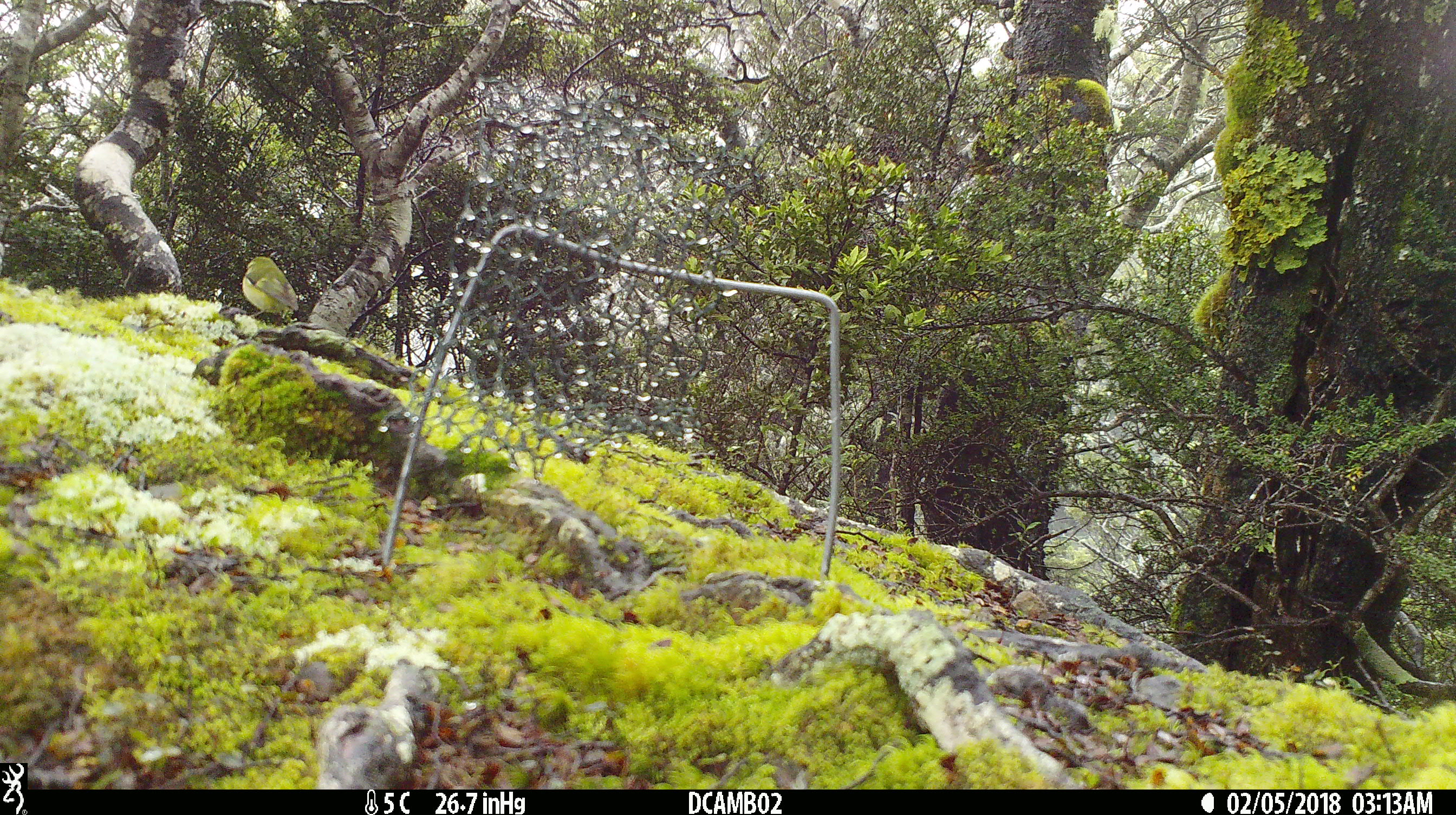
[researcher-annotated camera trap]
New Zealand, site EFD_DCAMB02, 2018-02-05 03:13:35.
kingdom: Animalia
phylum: Chordata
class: Aves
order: Passeriformes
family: Acanthisittidae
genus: Acanthisitta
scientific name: Acanthisitta chloris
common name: rifleman